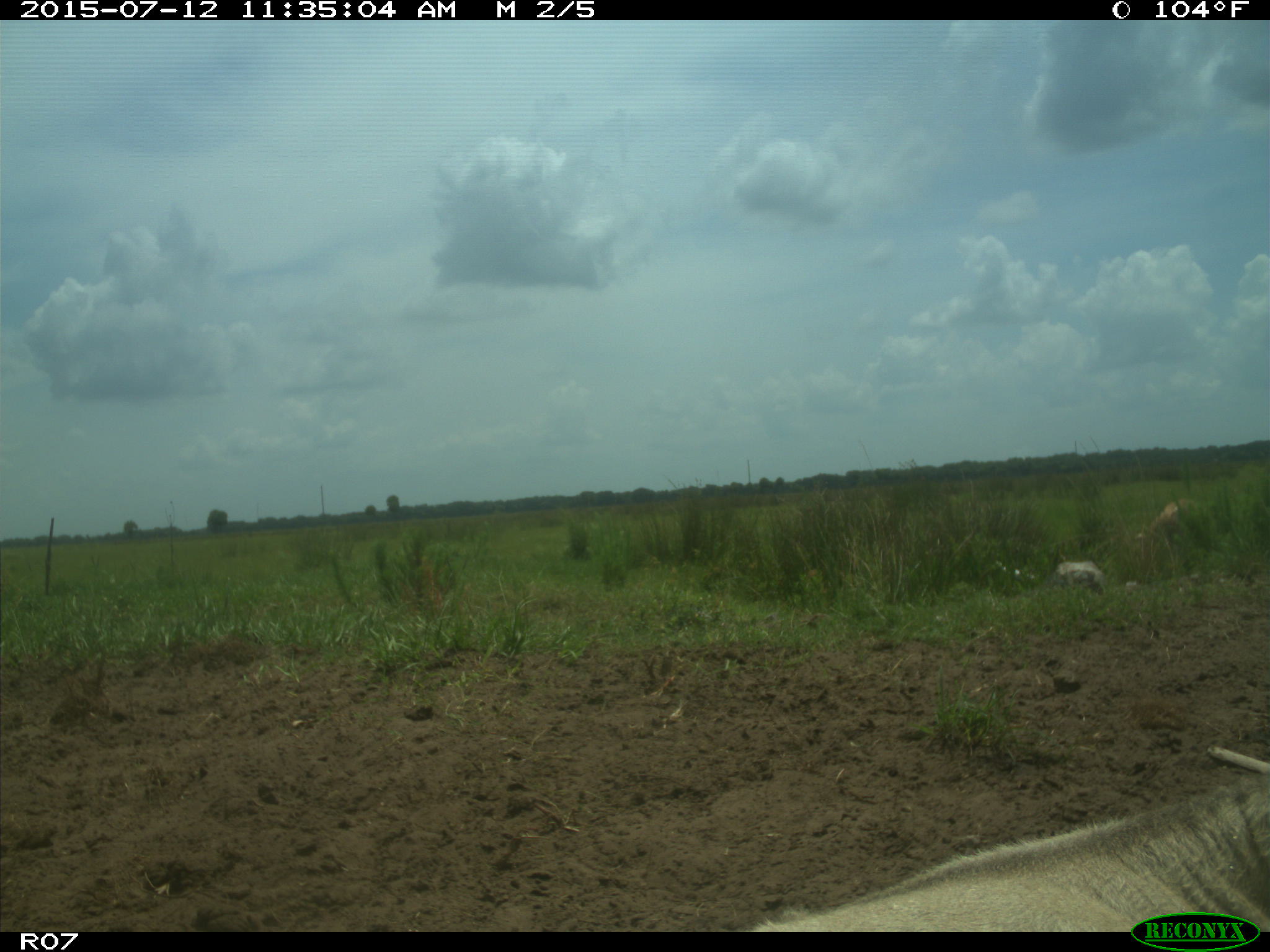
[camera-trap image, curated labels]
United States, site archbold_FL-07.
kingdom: Animalia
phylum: Chordata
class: Mammalia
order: Artiodactyla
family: Bovidae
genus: Bos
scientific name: Bos taurus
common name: domestic cow